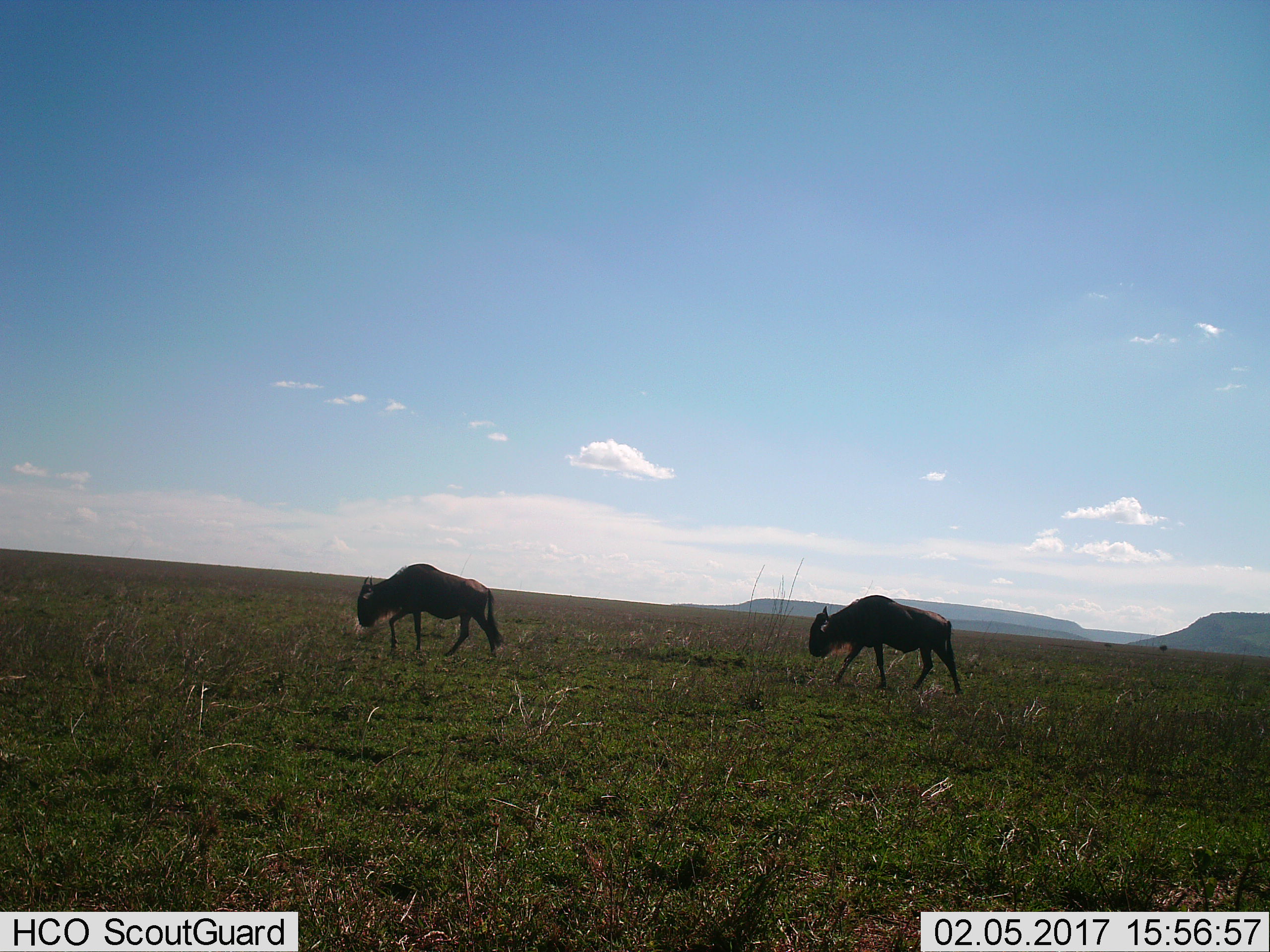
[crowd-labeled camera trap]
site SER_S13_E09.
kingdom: Animalia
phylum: Chordata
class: Mammalia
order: Artiodactyla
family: Bovidae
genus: Connochaetes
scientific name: Connochaetes taurinus taurinus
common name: blue wildebeest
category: wildebeestblue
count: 2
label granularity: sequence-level